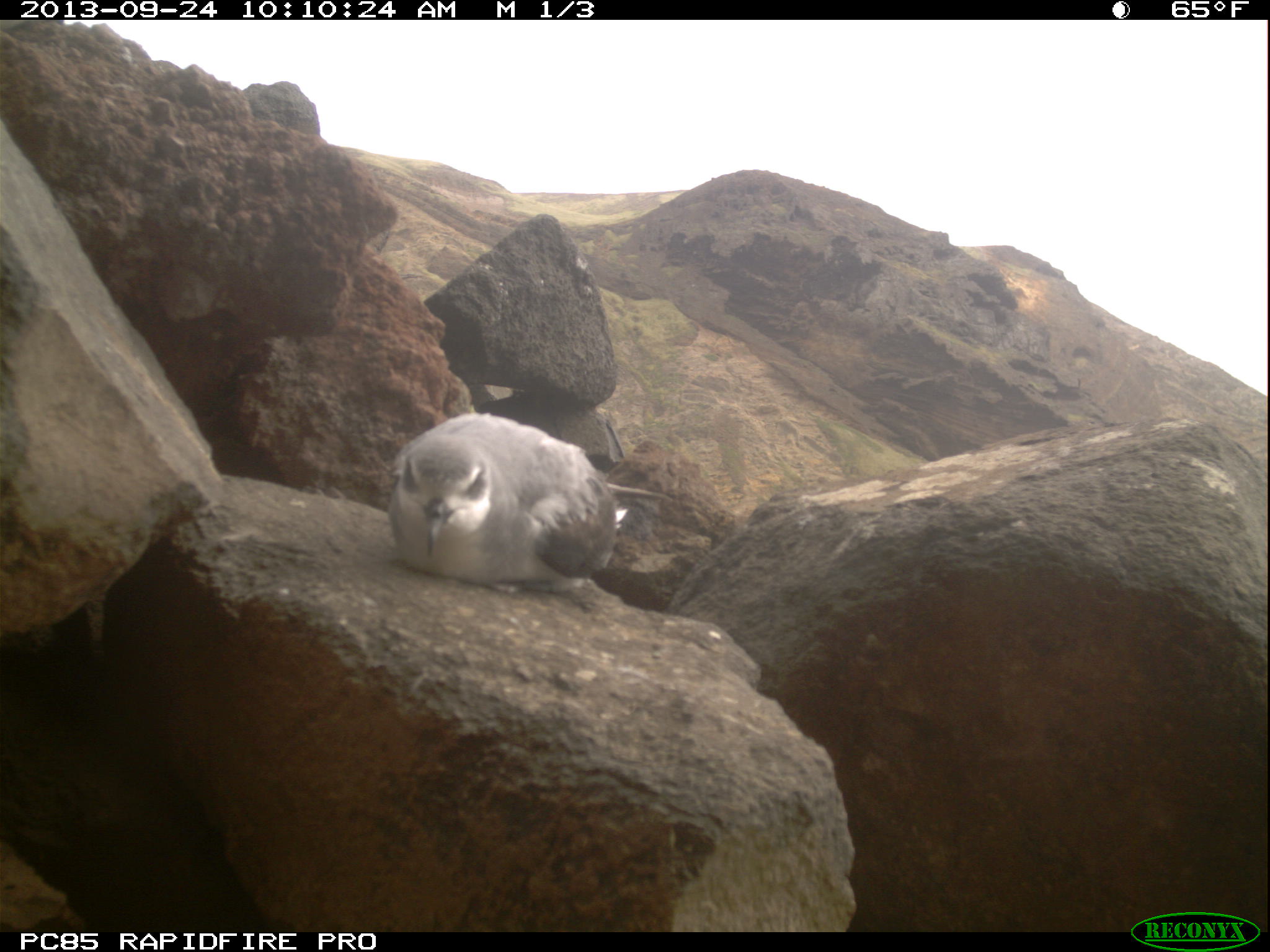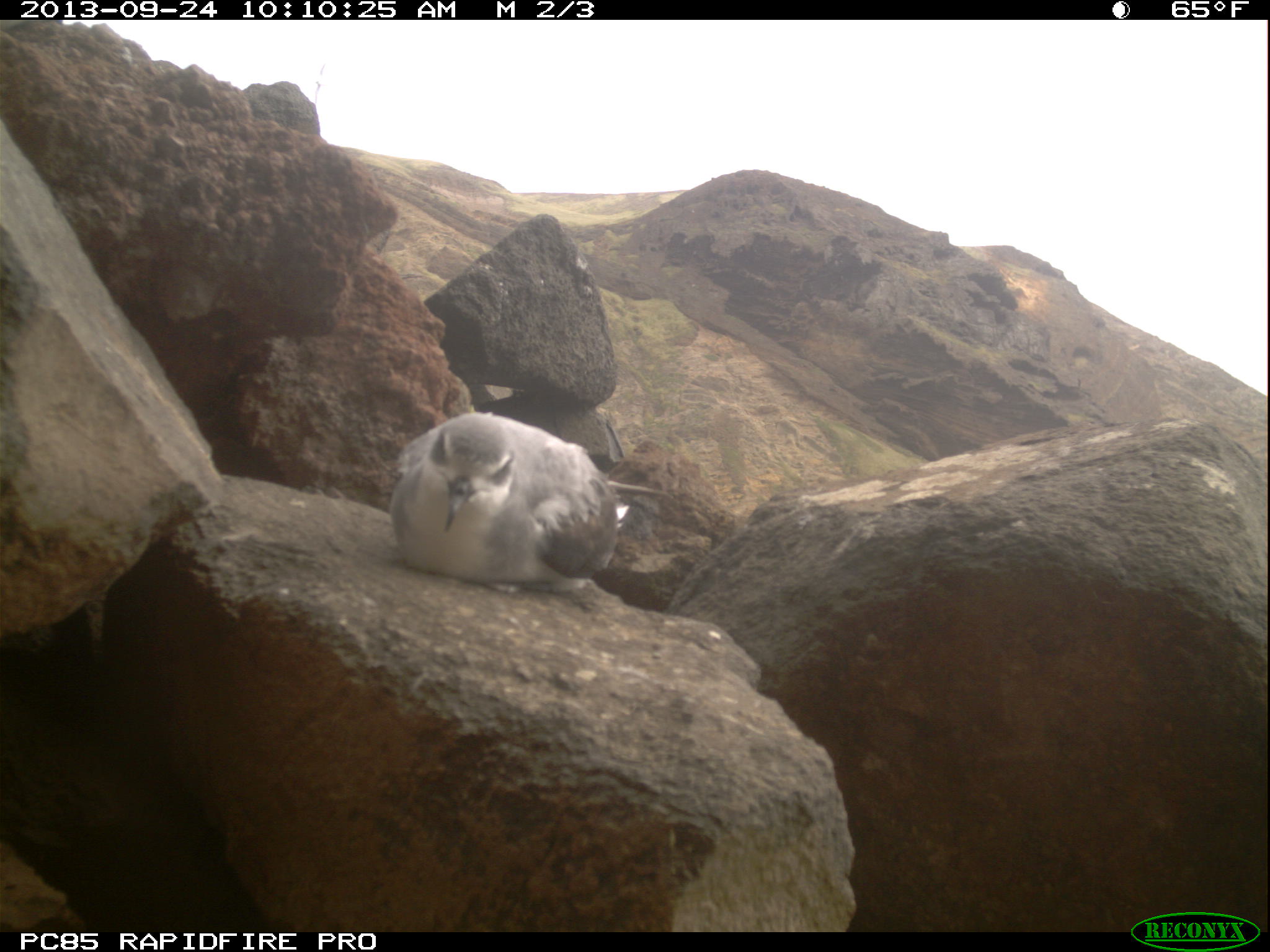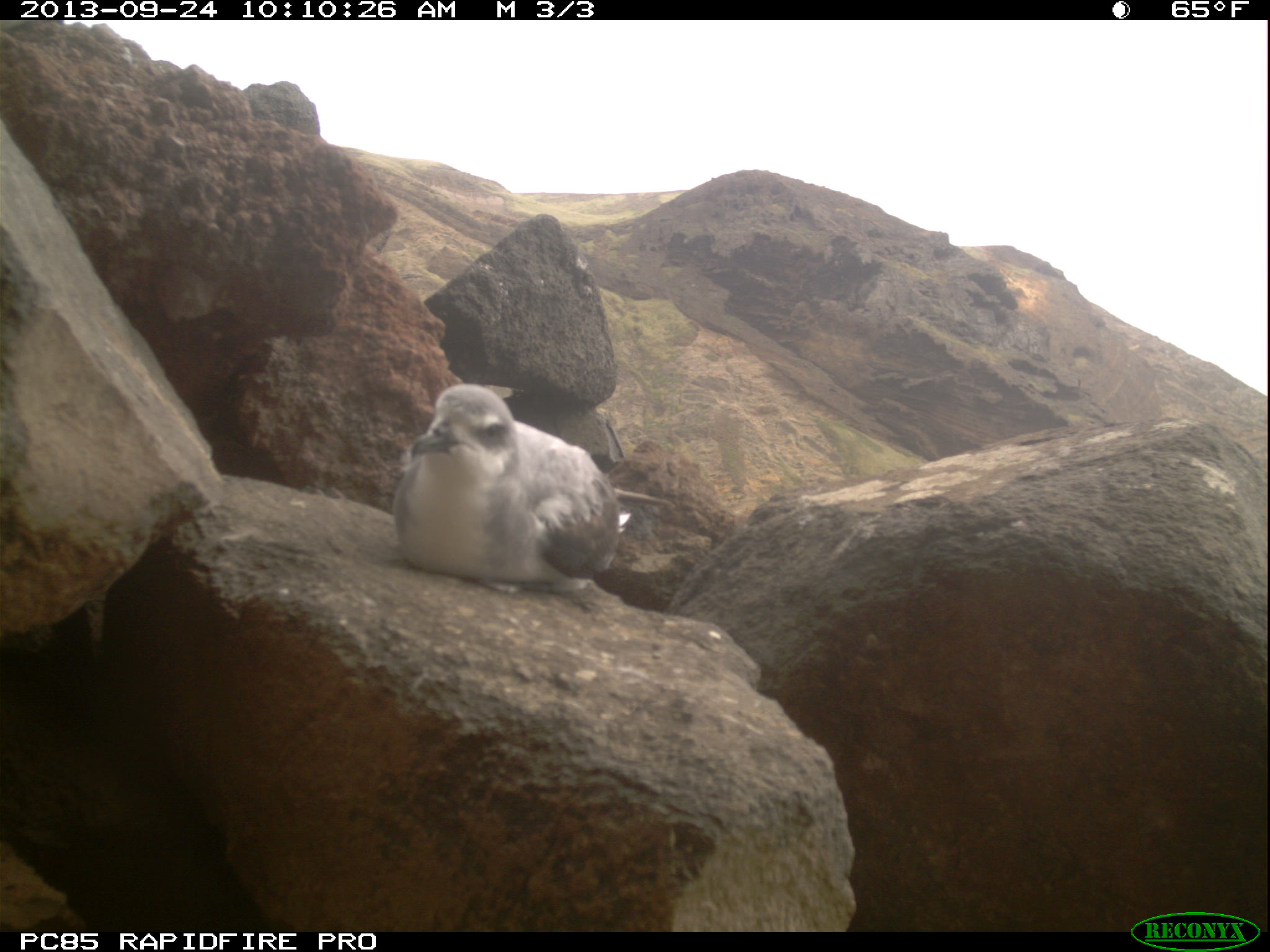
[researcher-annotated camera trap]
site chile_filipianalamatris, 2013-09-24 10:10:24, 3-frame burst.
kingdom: Animalia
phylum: Chordata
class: Aves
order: Procellariiformes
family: Procellariidae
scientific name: Procellariidae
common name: petrel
Petrel (Procellariidae).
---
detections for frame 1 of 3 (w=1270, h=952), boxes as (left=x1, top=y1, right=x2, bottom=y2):
petrel: (left=378, top=410, right=620, bottom=587)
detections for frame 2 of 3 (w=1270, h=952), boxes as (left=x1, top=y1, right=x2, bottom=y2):
petrel: (left=380, top=407, right=624, bottom=588)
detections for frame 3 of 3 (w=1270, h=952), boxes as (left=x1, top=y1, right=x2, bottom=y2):
petrel: (left=384, top=379, right=621, bottom=590)